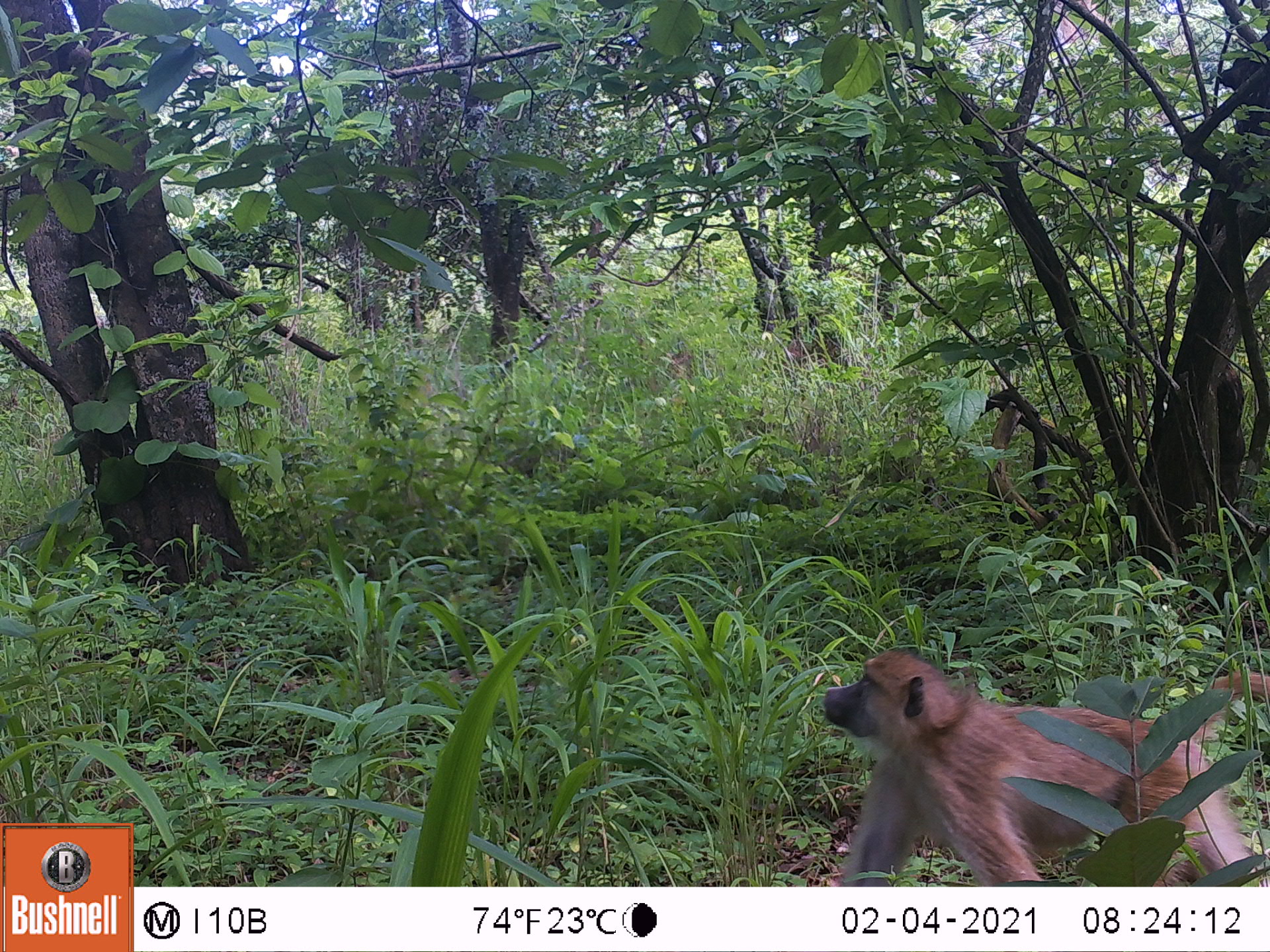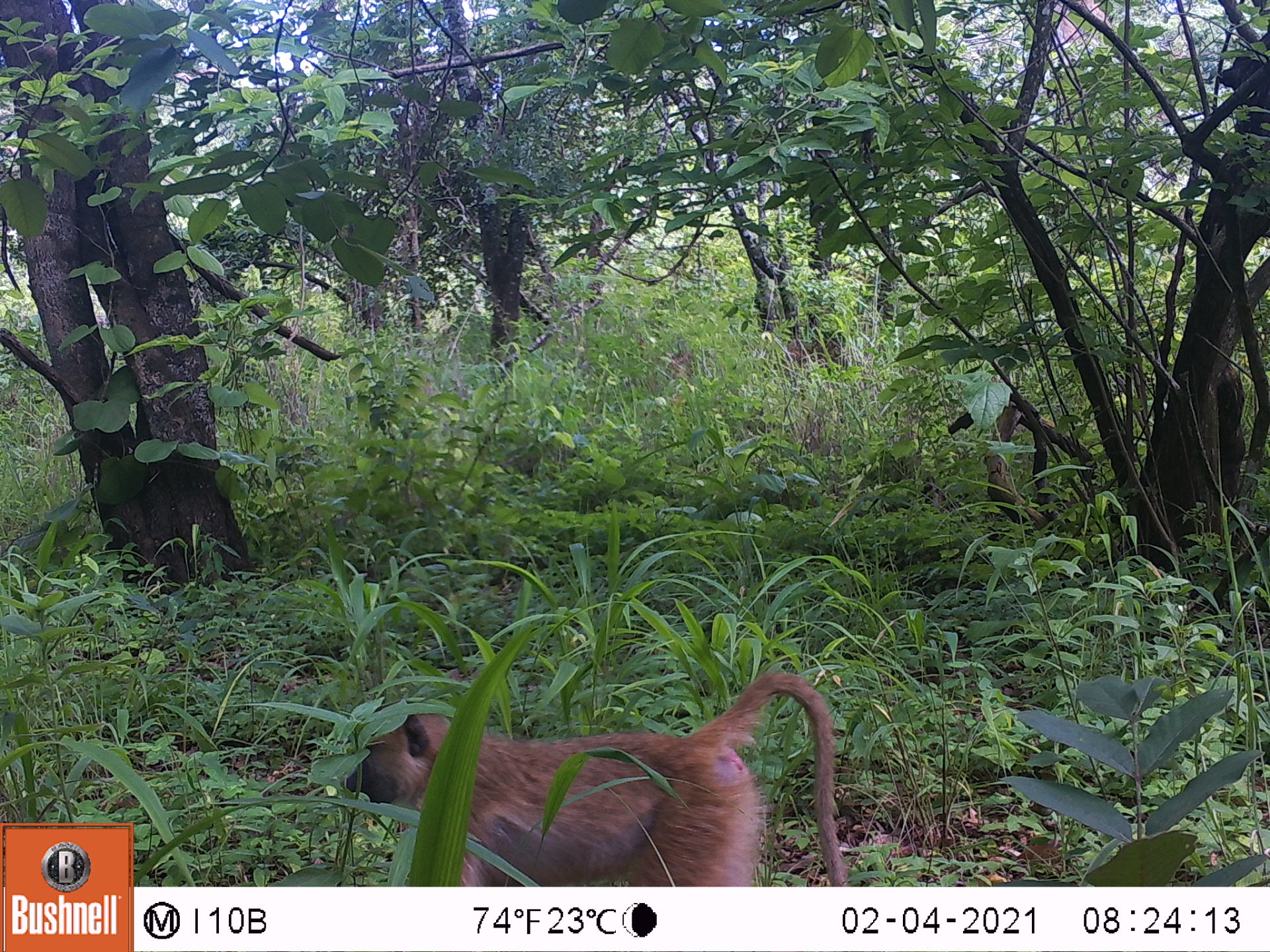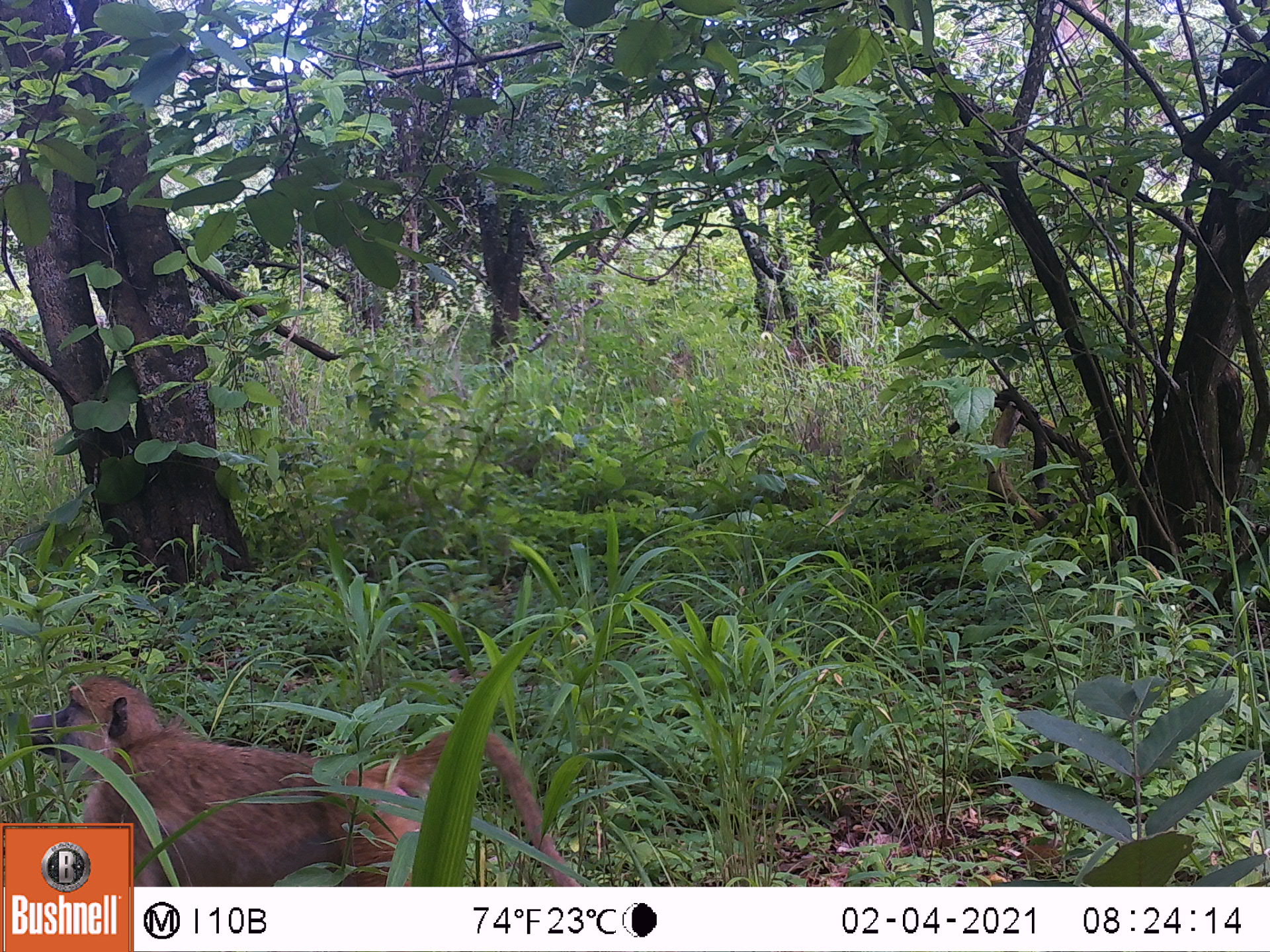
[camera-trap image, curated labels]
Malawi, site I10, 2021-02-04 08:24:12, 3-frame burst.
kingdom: Animalia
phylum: Chordata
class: Mammalia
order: Primates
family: Cercopithecidae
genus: Papio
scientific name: Papio cynocephalus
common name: yellow baboon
Yellow baboon (Papio cynocephalus), count 1.